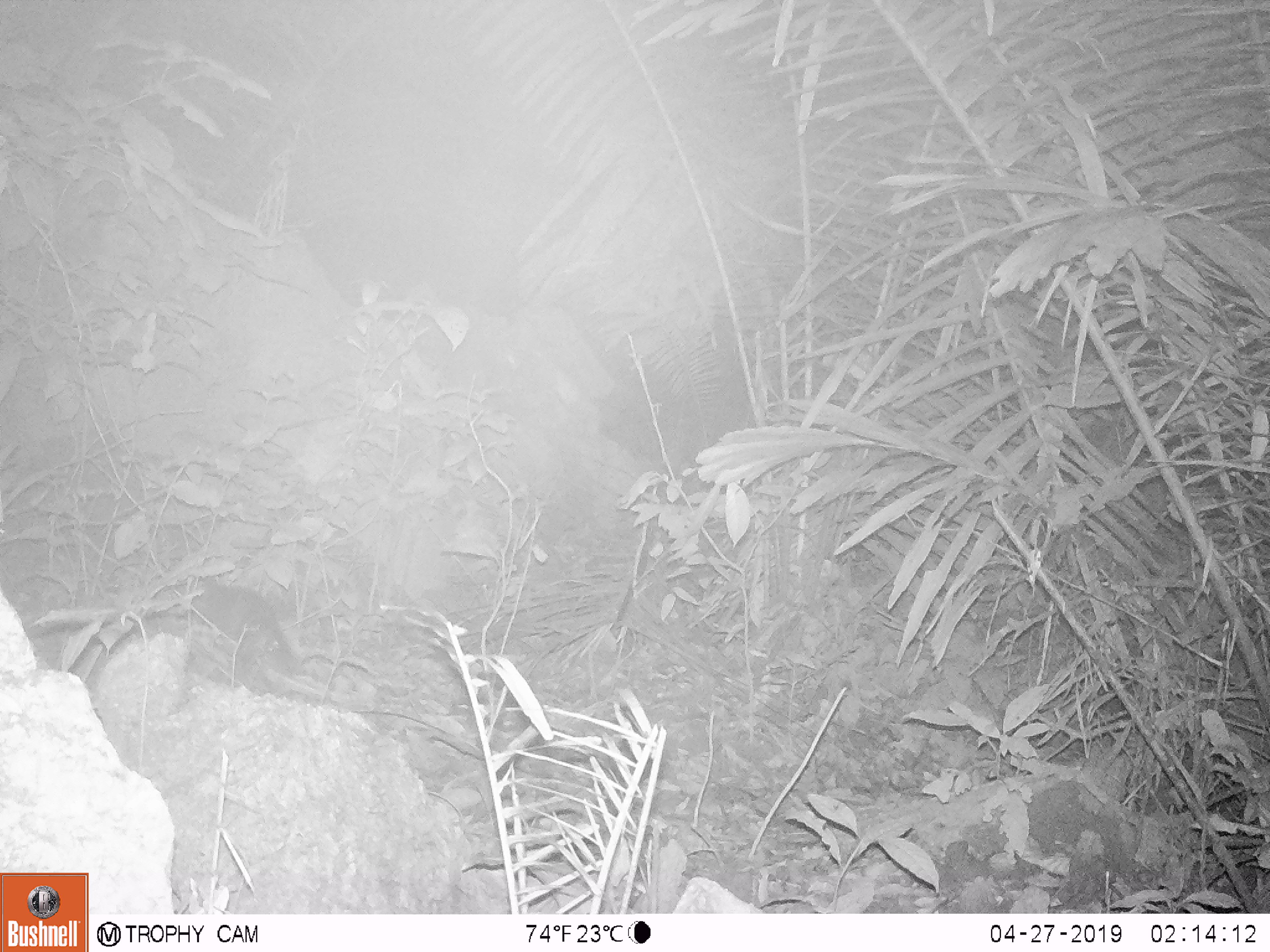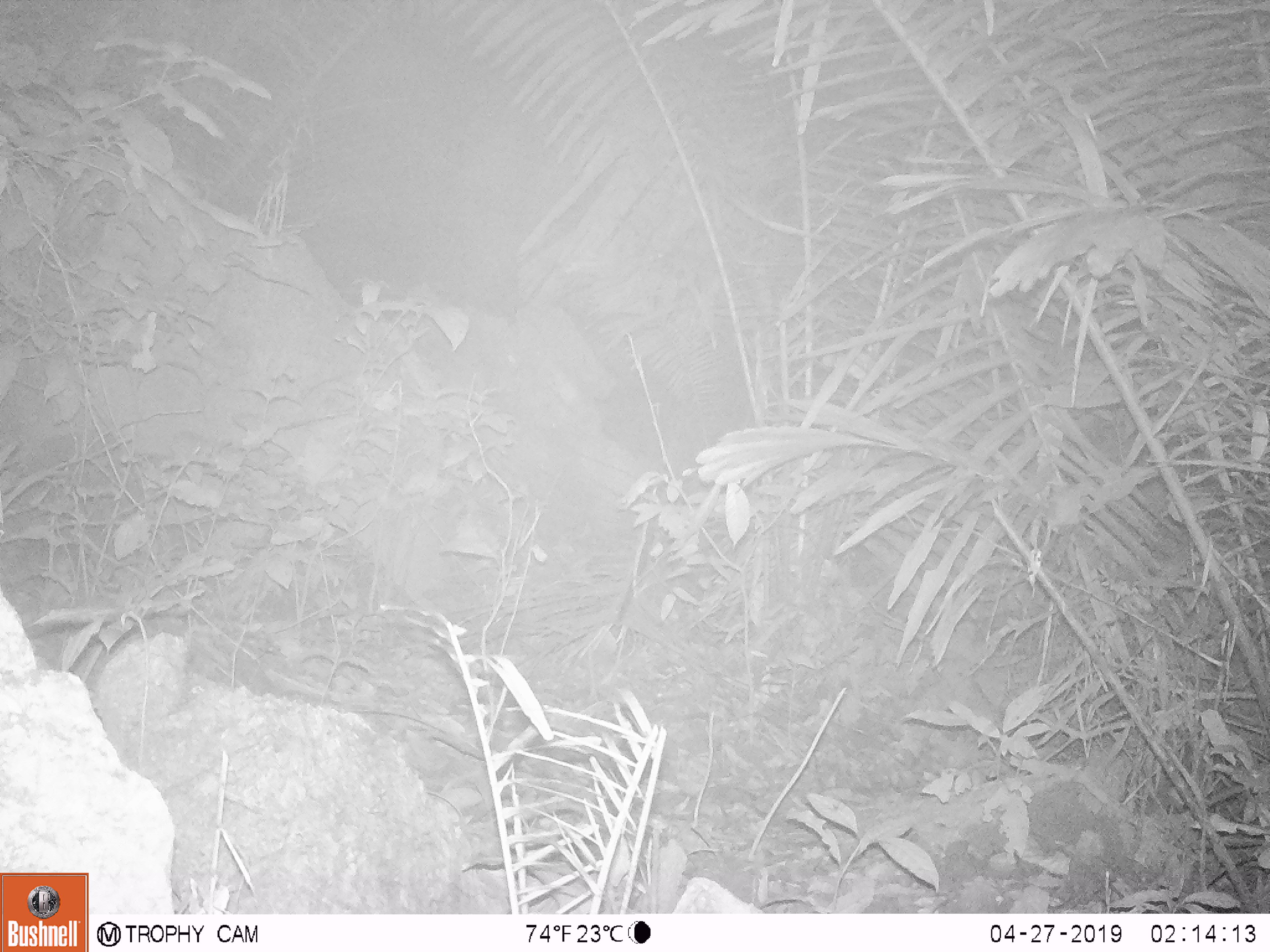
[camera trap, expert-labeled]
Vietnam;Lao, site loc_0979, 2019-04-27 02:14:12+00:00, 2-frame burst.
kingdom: Animalia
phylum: Chordata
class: Mammalia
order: Rodentia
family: Muridae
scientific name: Muridae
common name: old-world mice and rats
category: unidentified murid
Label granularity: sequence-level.